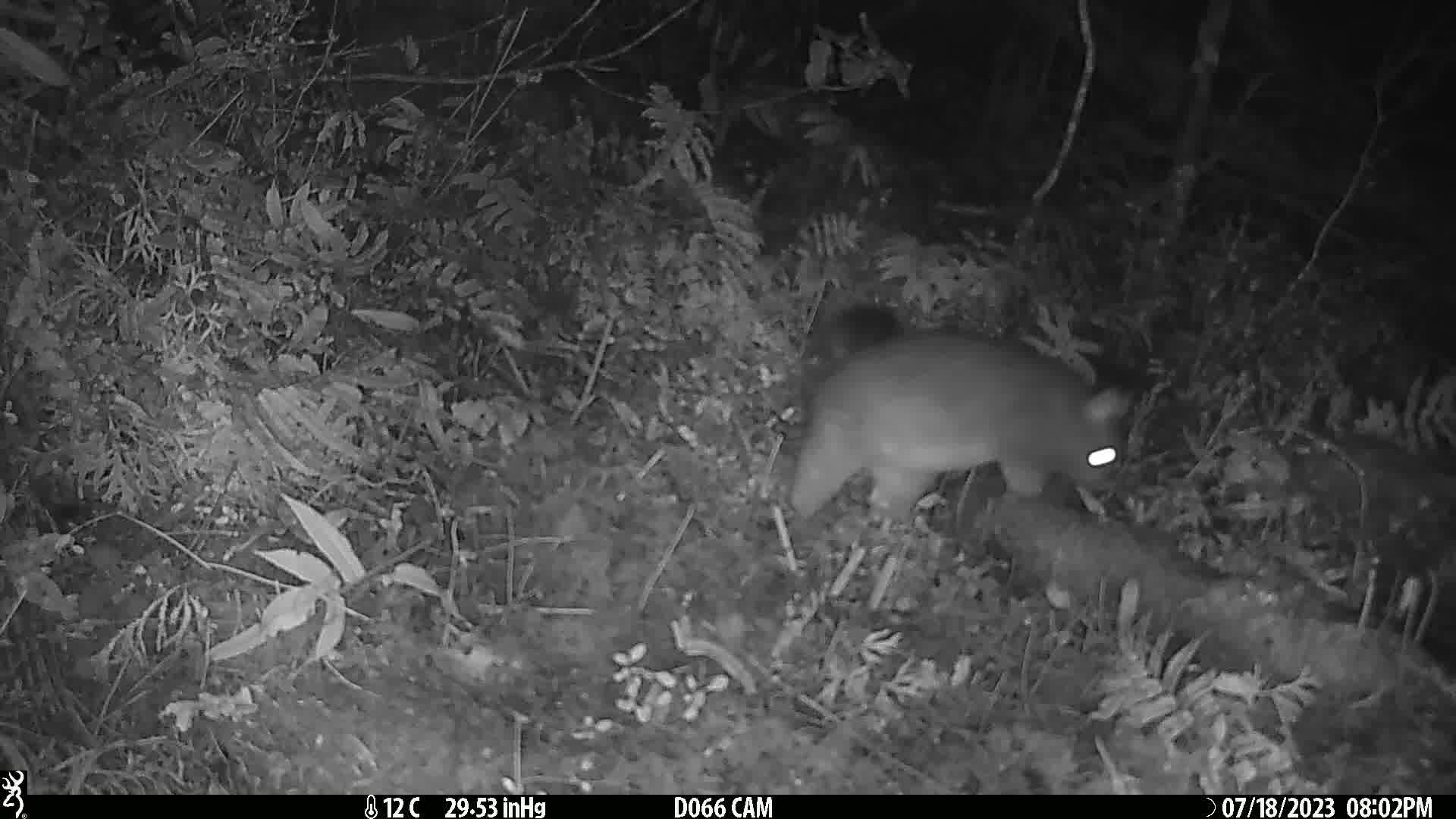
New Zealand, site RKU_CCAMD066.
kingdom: Animalia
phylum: Chordata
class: Mammalia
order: Diprotodontia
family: Phalangeridae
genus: Trichosurus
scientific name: Trichosurus vulpecula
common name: common brushtail possum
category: possum